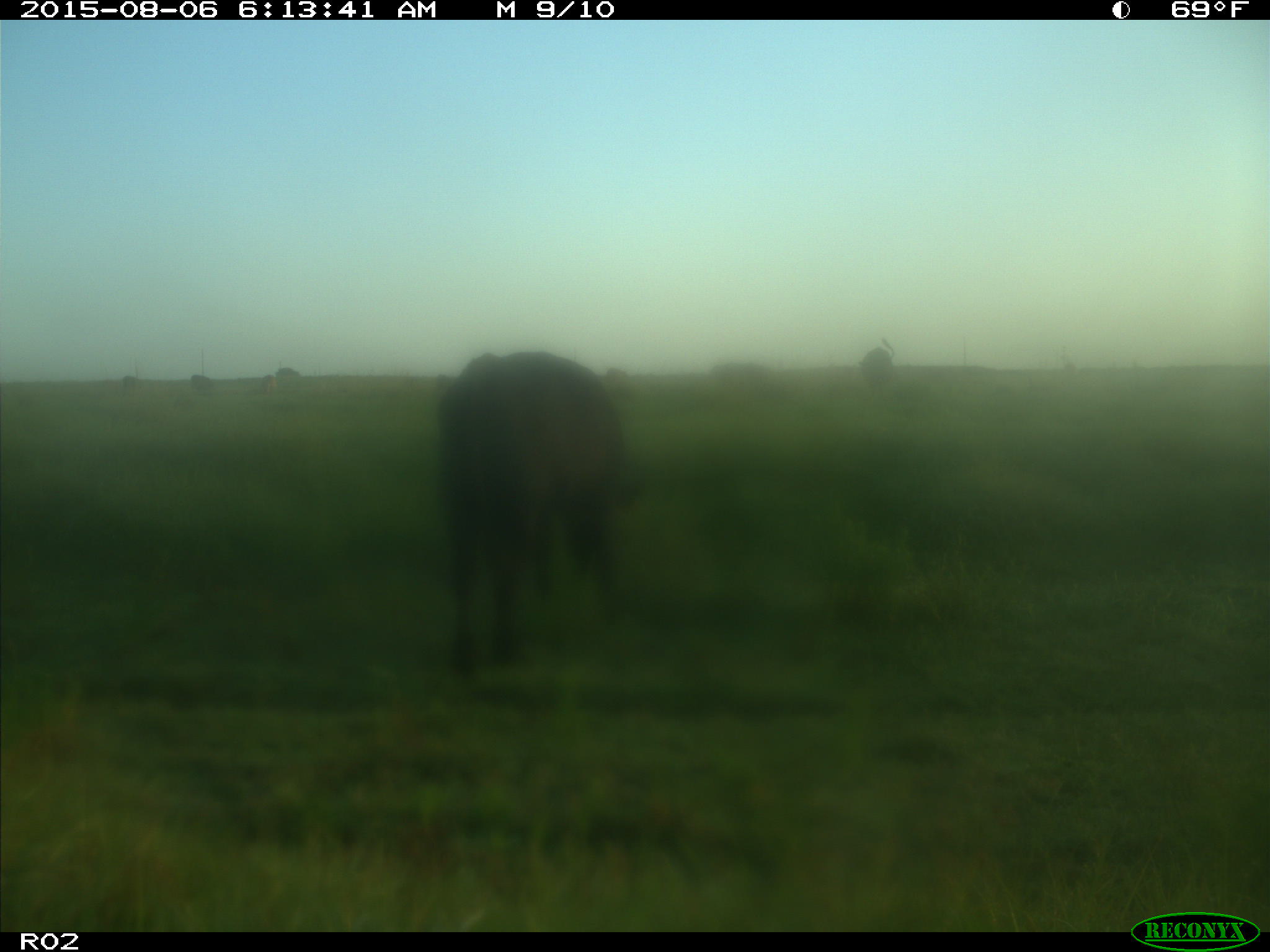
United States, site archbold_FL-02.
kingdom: Animalia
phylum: Chordata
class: Mammalia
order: Artiodactyla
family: Bovidae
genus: Bos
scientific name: Bos taurus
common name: domestic cow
Bos taurus (domestic cow).